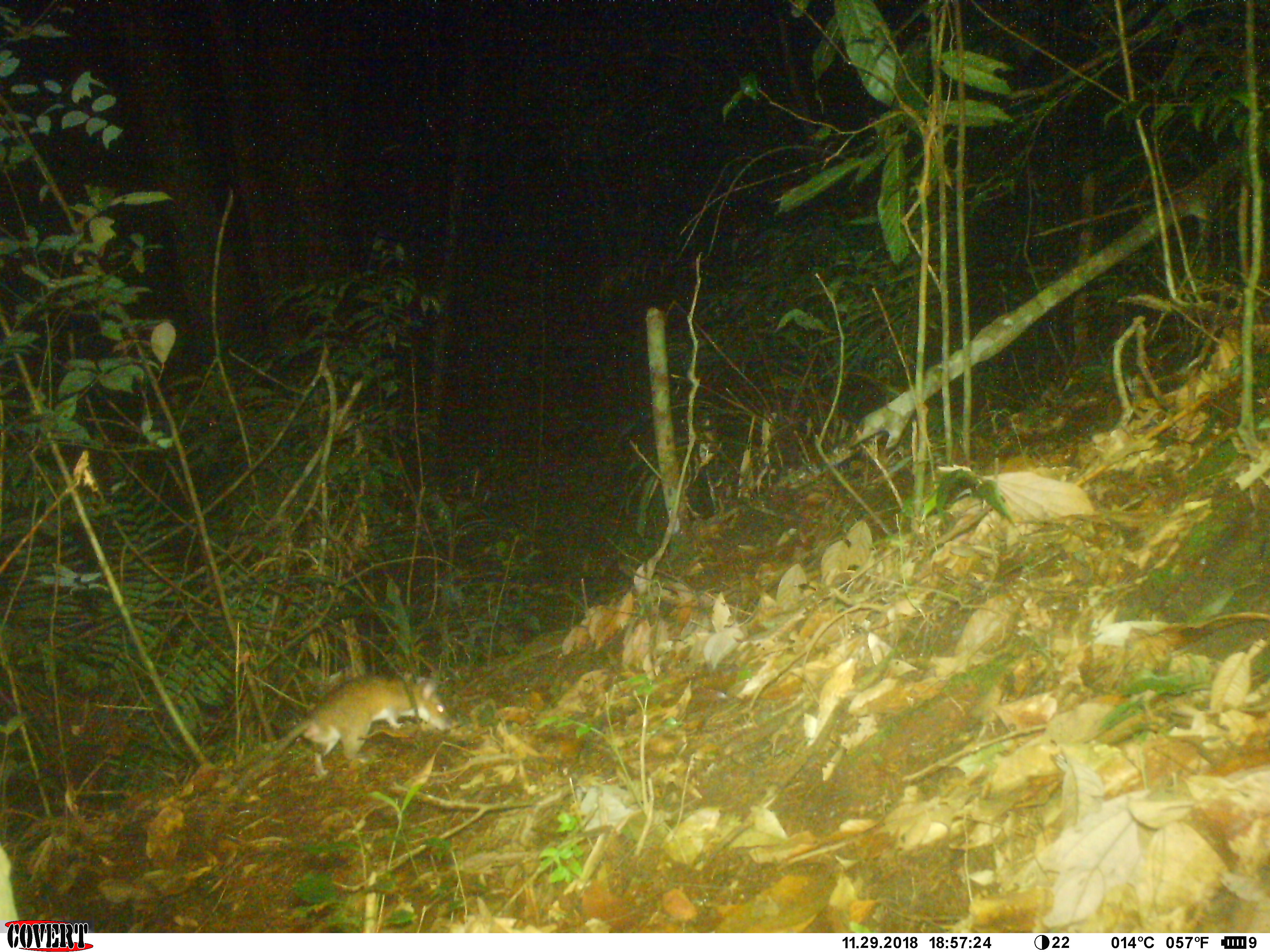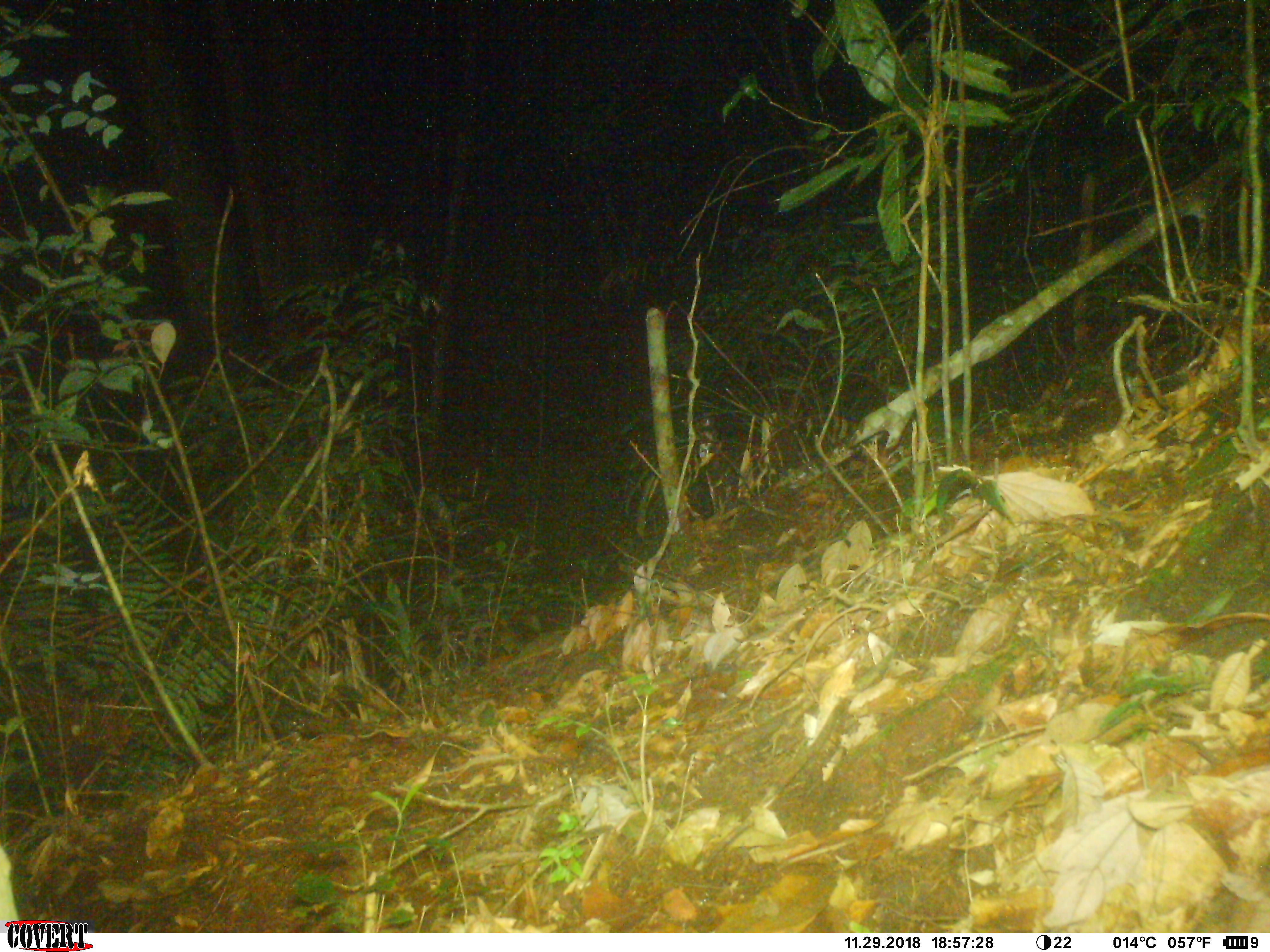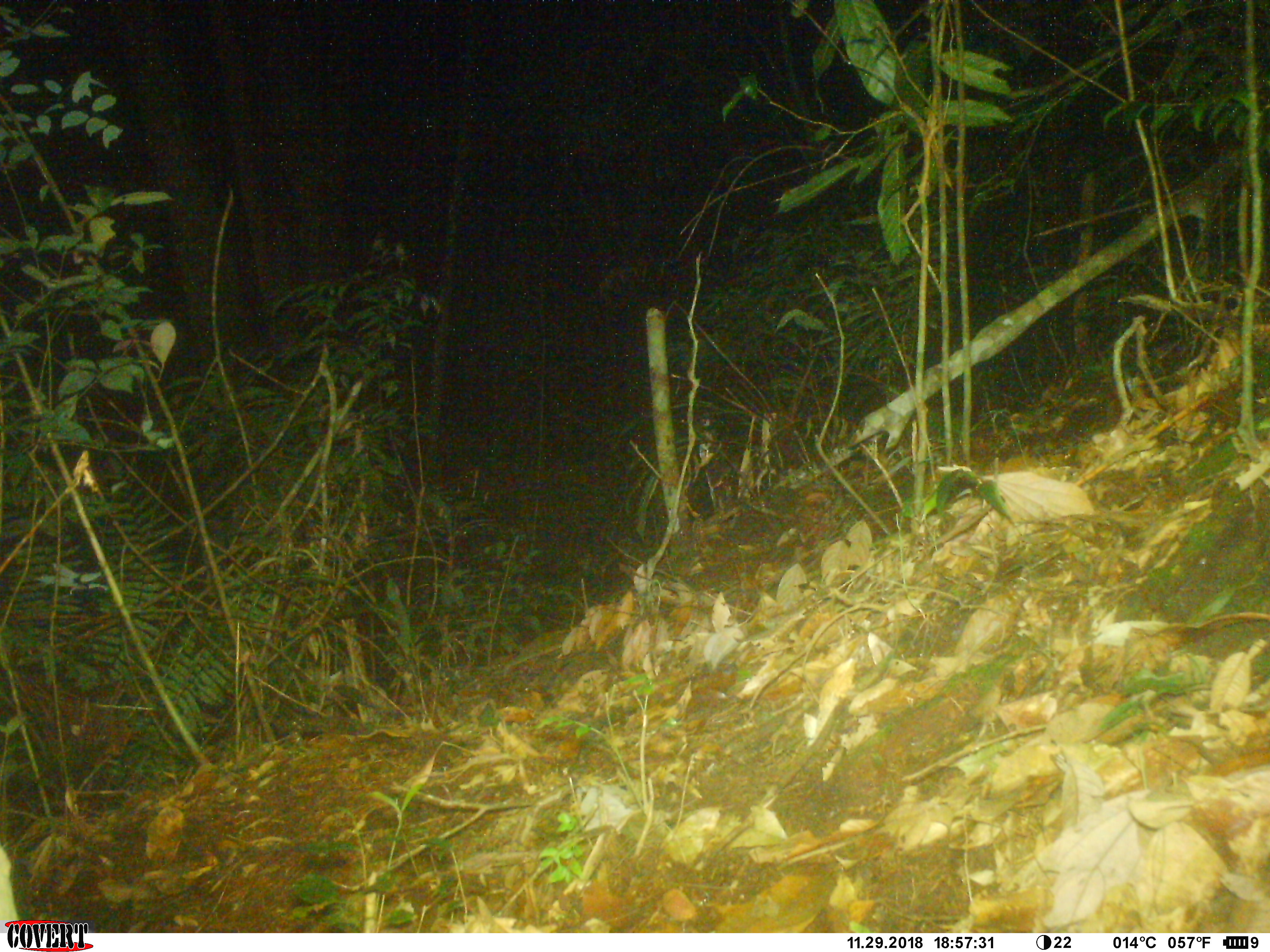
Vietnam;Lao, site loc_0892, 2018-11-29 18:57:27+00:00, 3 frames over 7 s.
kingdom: Animalia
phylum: Chordata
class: Mammalia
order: Rodentia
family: Muridae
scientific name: Muridae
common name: old-world mice and rats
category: unidentified murid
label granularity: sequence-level